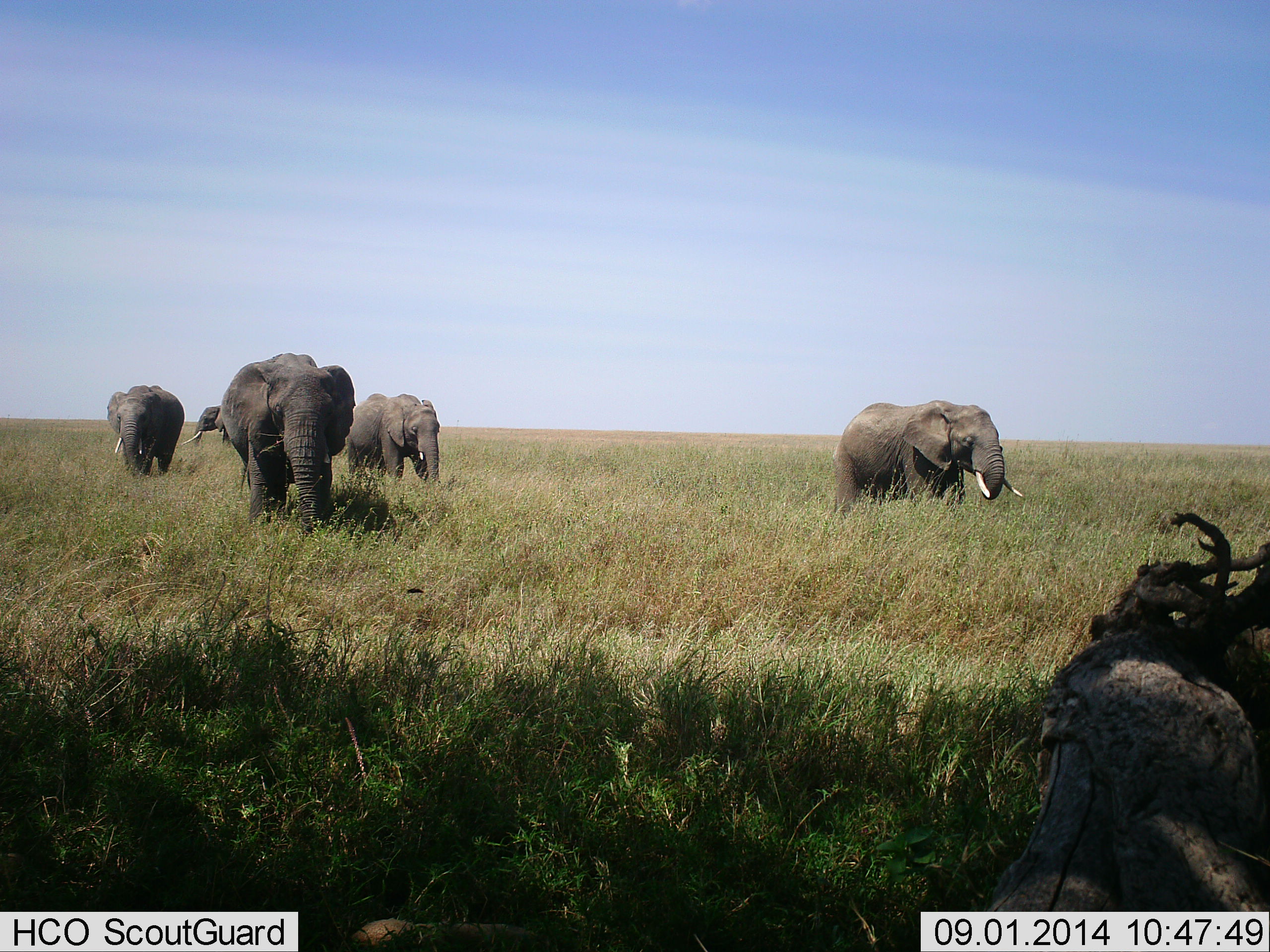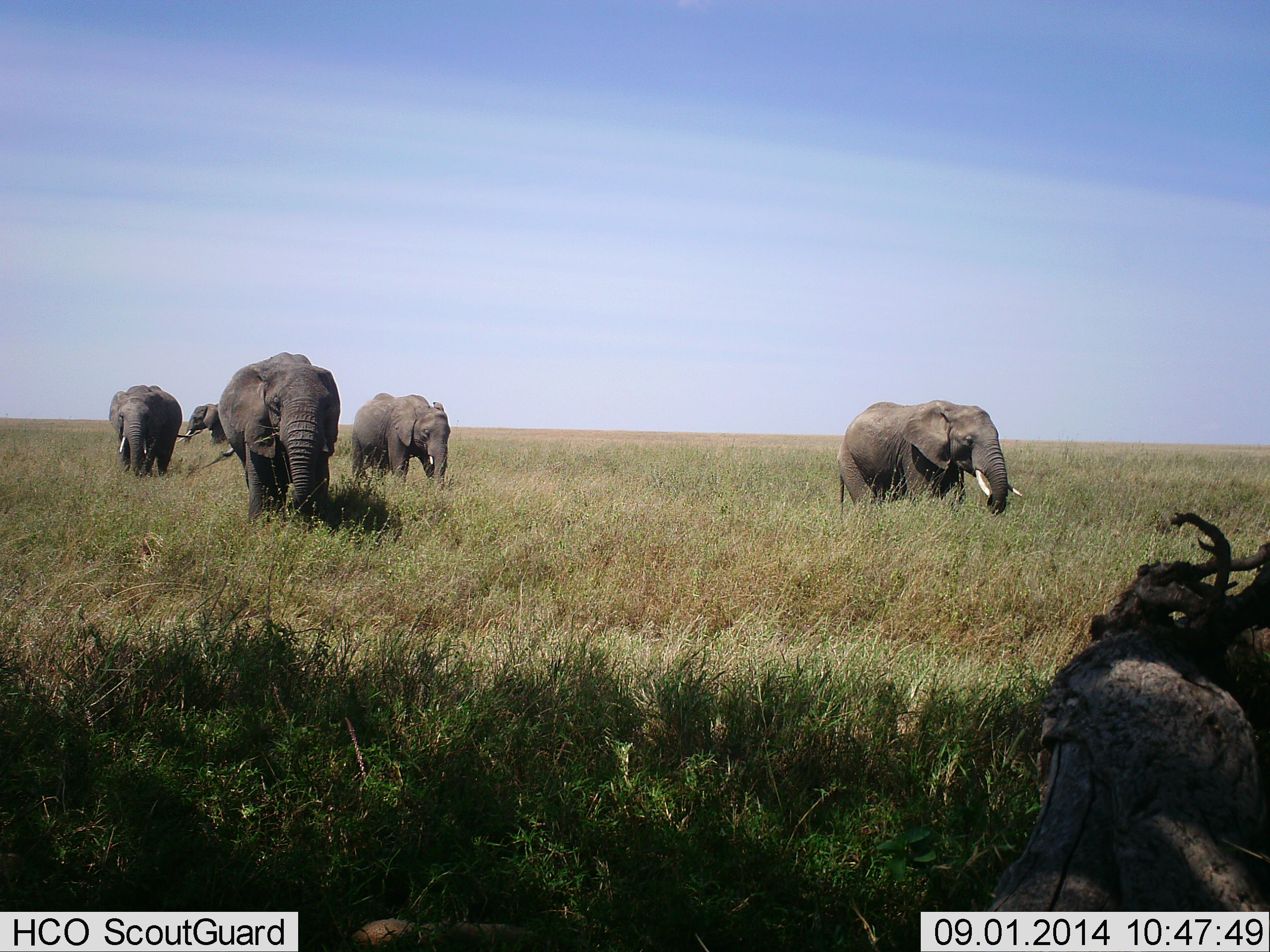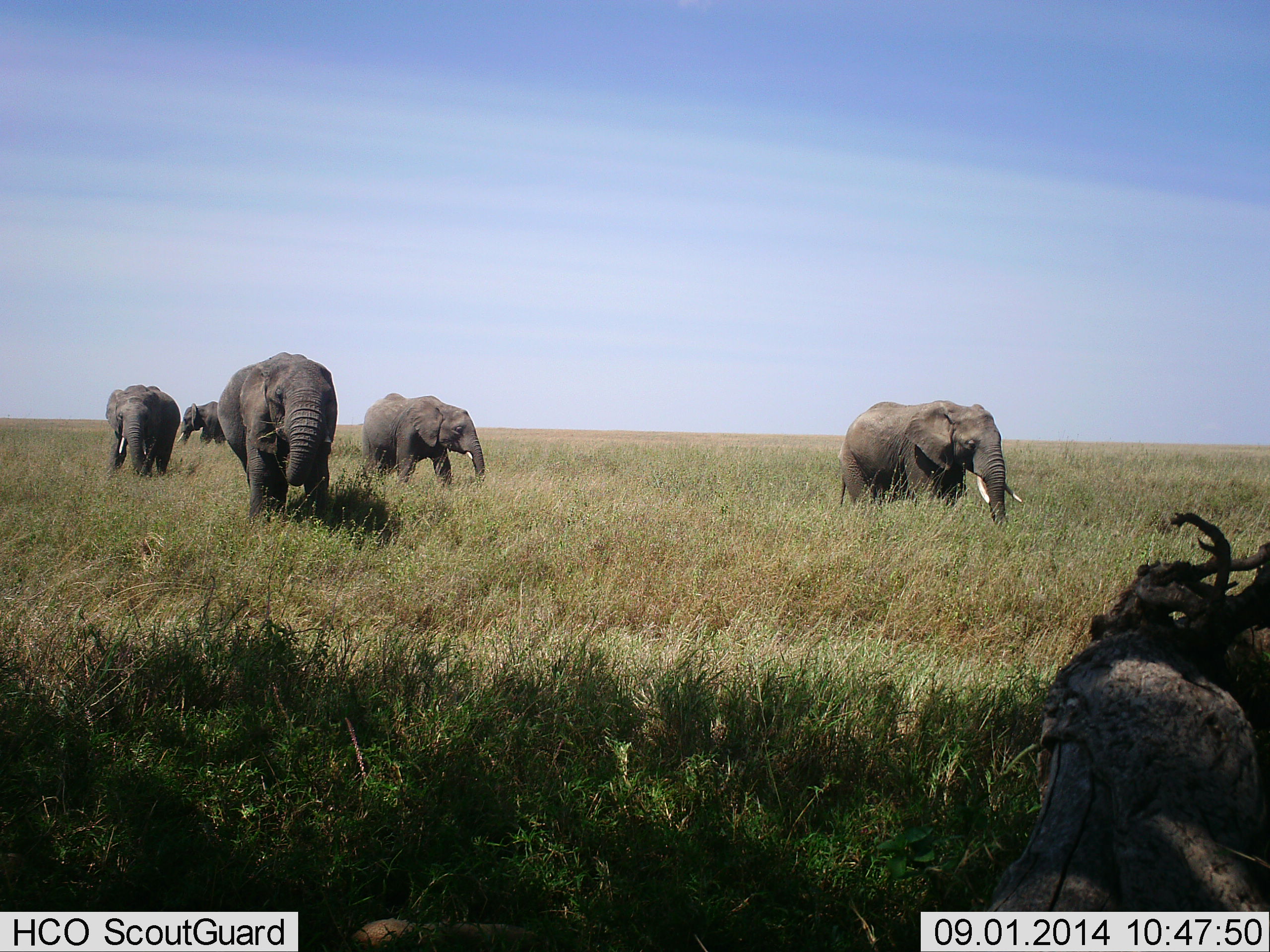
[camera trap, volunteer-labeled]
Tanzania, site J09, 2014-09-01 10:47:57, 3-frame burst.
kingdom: Animalia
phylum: Chordata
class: Mammalia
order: Proboscidea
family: Elephantidae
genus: Loxodonta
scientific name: Loxodonta africana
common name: african bush elephant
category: elephant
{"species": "elephant (african bush elephant) (Loxodonta africana)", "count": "5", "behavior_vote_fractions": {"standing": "50%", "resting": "0%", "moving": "30%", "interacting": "0%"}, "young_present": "10%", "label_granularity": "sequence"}